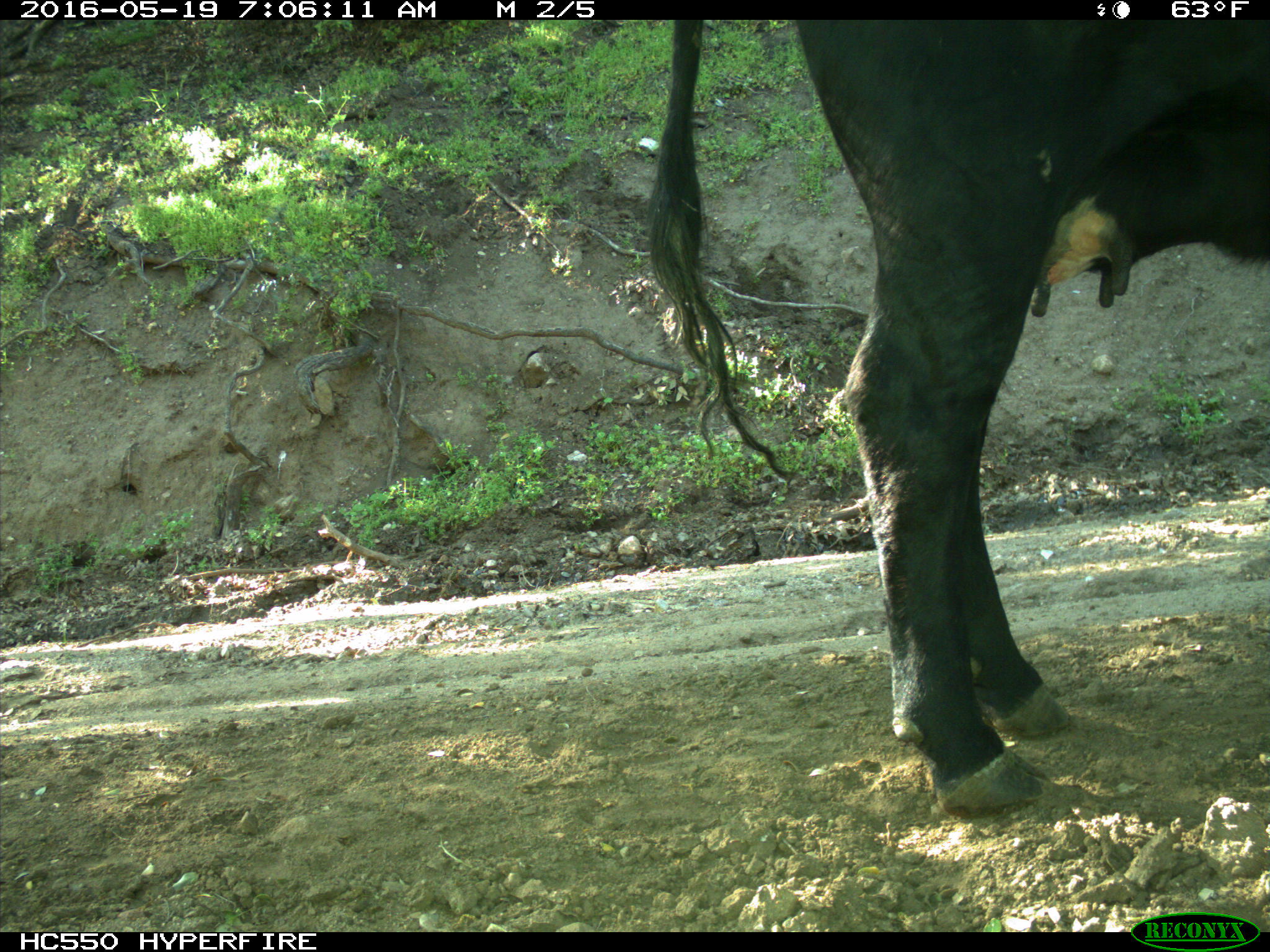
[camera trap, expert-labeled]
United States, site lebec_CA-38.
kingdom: Animalia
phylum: Chordata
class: Mammalia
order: Artiodactyla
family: Bovidae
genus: Bos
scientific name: Bos taurus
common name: domestic cow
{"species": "Bos taurus (domestic cow)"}